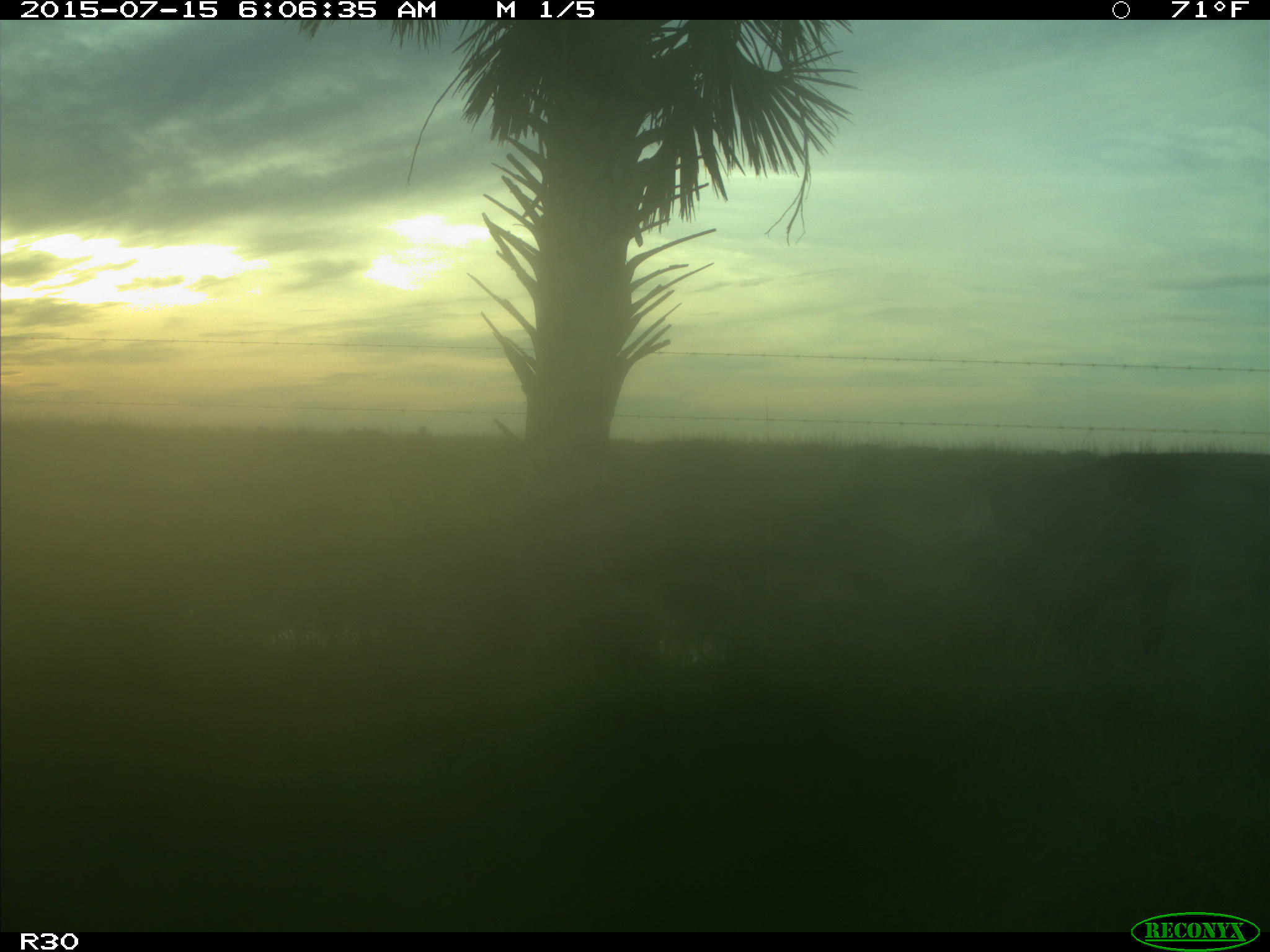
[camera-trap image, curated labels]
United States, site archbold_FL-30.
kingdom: Animalia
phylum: Chordata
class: Mammalia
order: Artiodactyla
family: Bovidae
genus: Bos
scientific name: Bos taurus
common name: domestic cow